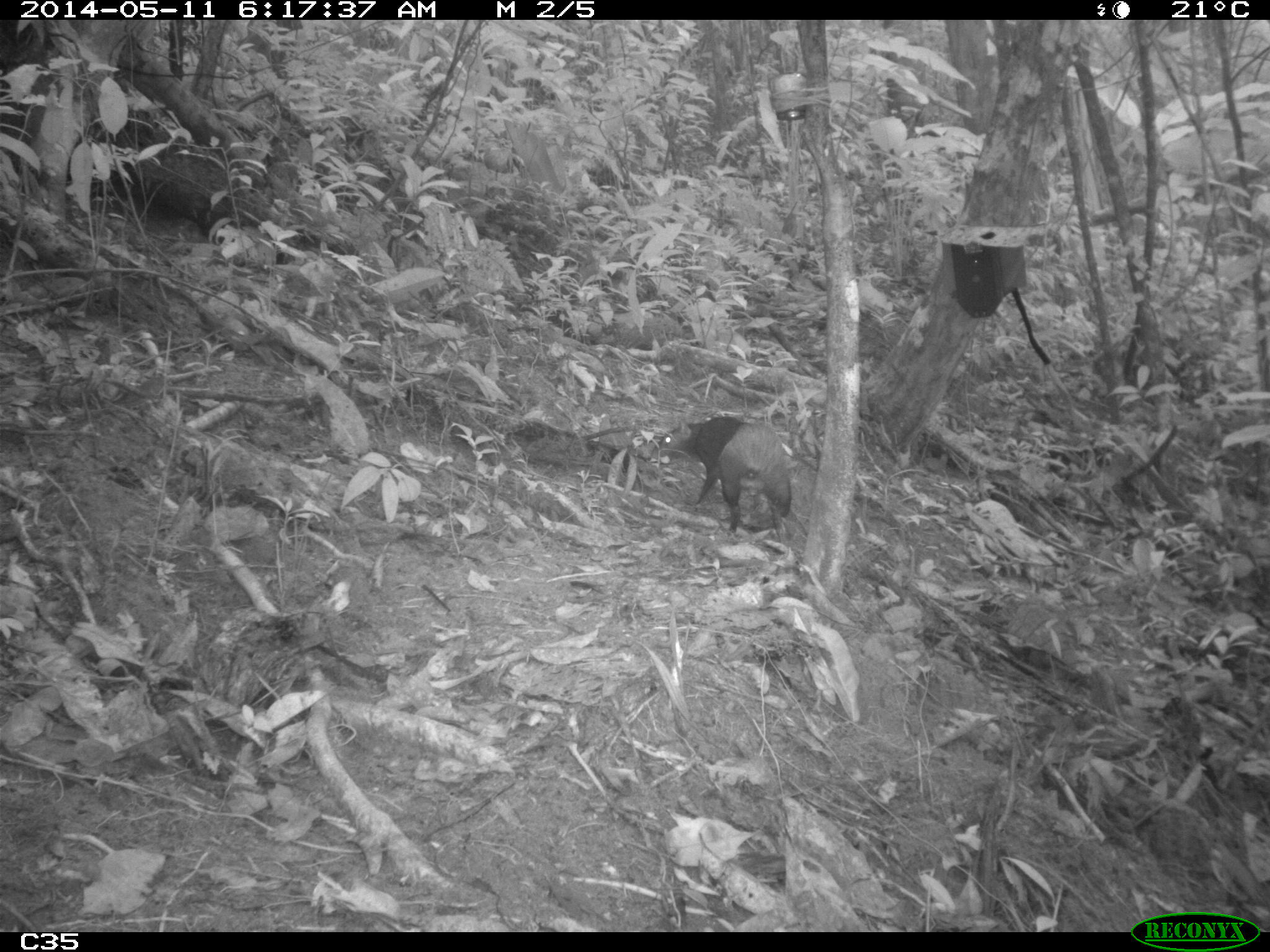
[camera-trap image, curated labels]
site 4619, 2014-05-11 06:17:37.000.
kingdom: Animalia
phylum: Chordata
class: Mammalia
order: Rodentia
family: Dasyproctidae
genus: Dasyprocta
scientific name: Dasyprocta leporina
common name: red-rumped agouti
Dasyprocta leporina (red-rumped agouti), count 2, age adult, sex female.